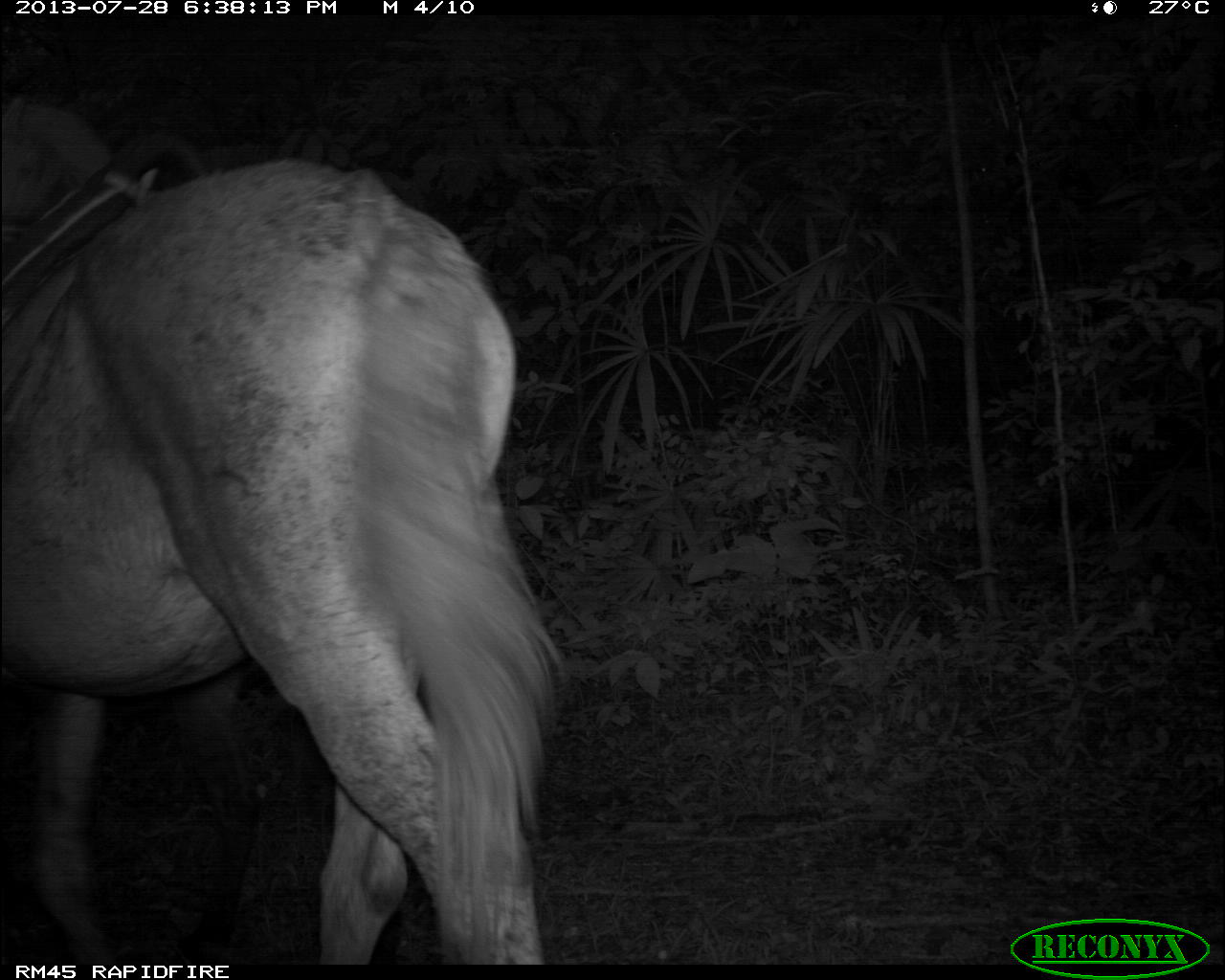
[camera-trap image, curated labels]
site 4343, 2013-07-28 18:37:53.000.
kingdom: Animalia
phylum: Chordata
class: Mammalia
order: Perissodactyla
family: Equidae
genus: Equus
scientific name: Equus ferus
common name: wild horse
Equus ferus (wild horse), count 1.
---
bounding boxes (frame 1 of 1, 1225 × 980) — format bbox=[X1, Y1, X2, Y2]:
equus ferus: bbox=[0, 86, 577, 962]